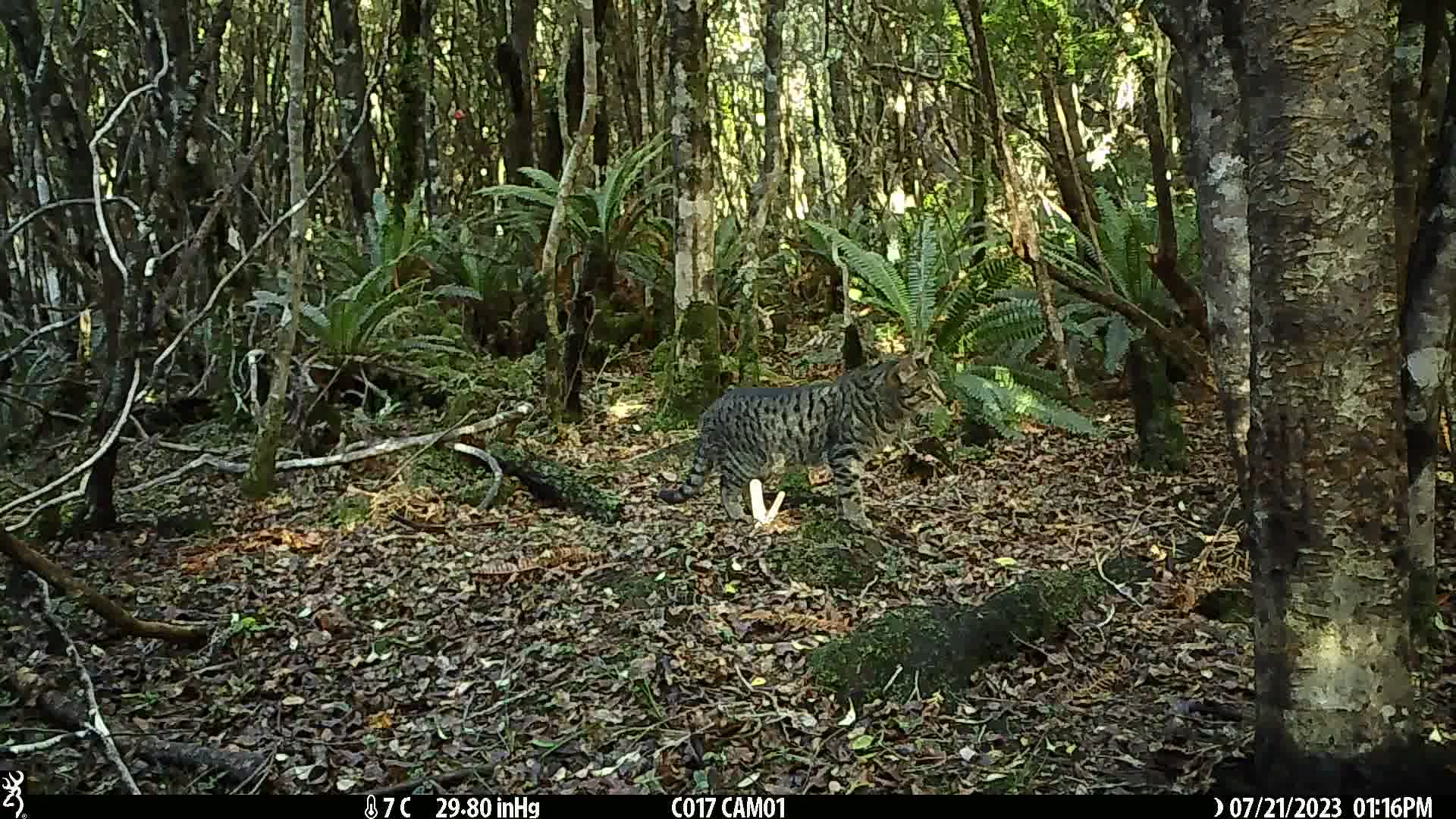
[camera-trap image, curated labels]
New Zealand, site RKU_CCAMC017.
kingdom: Animalia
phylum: Chordata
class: Mammalia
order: Carnivora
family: Felidae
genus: Felis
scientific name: Felis catus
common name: domestic cat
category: cat